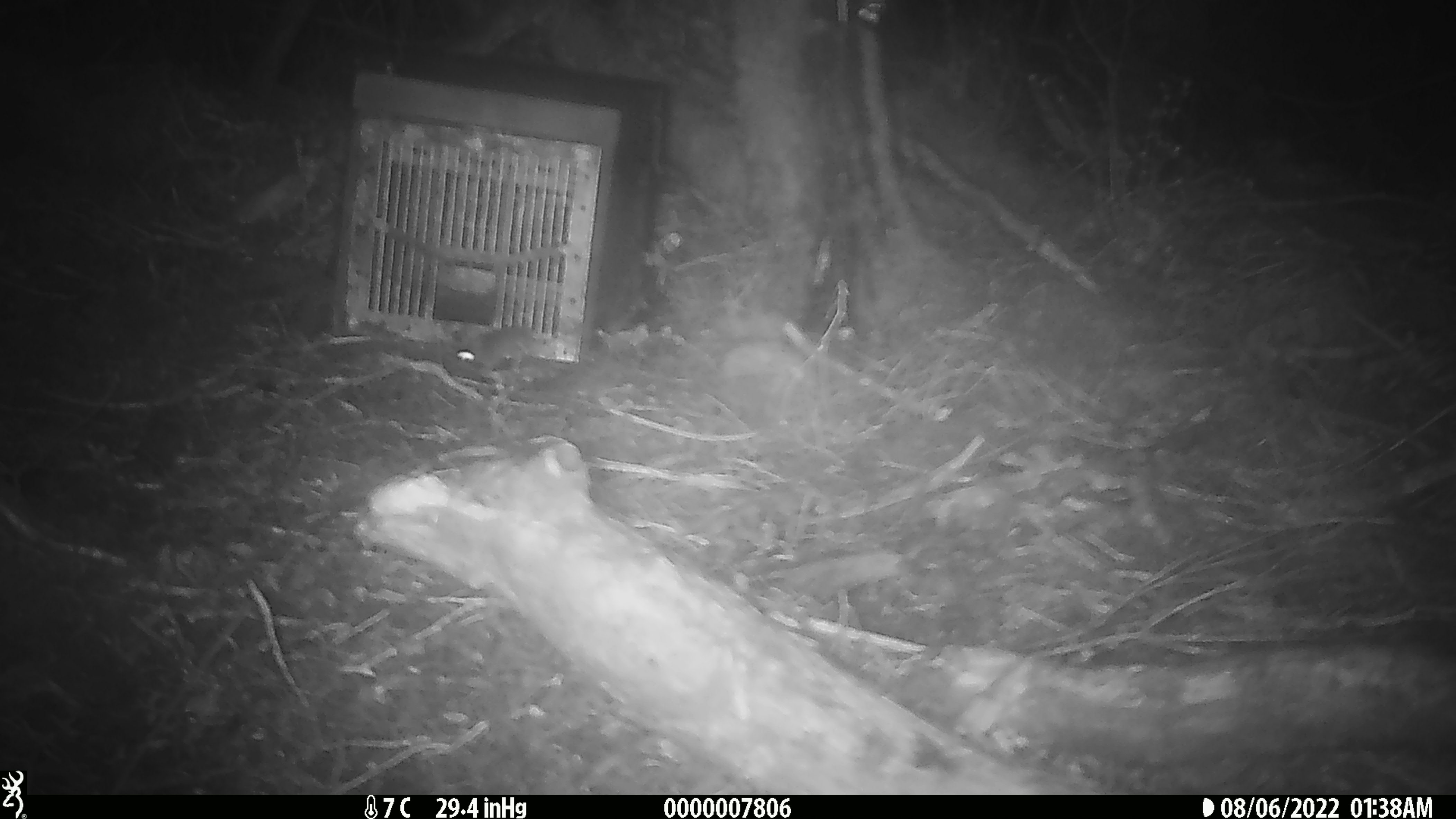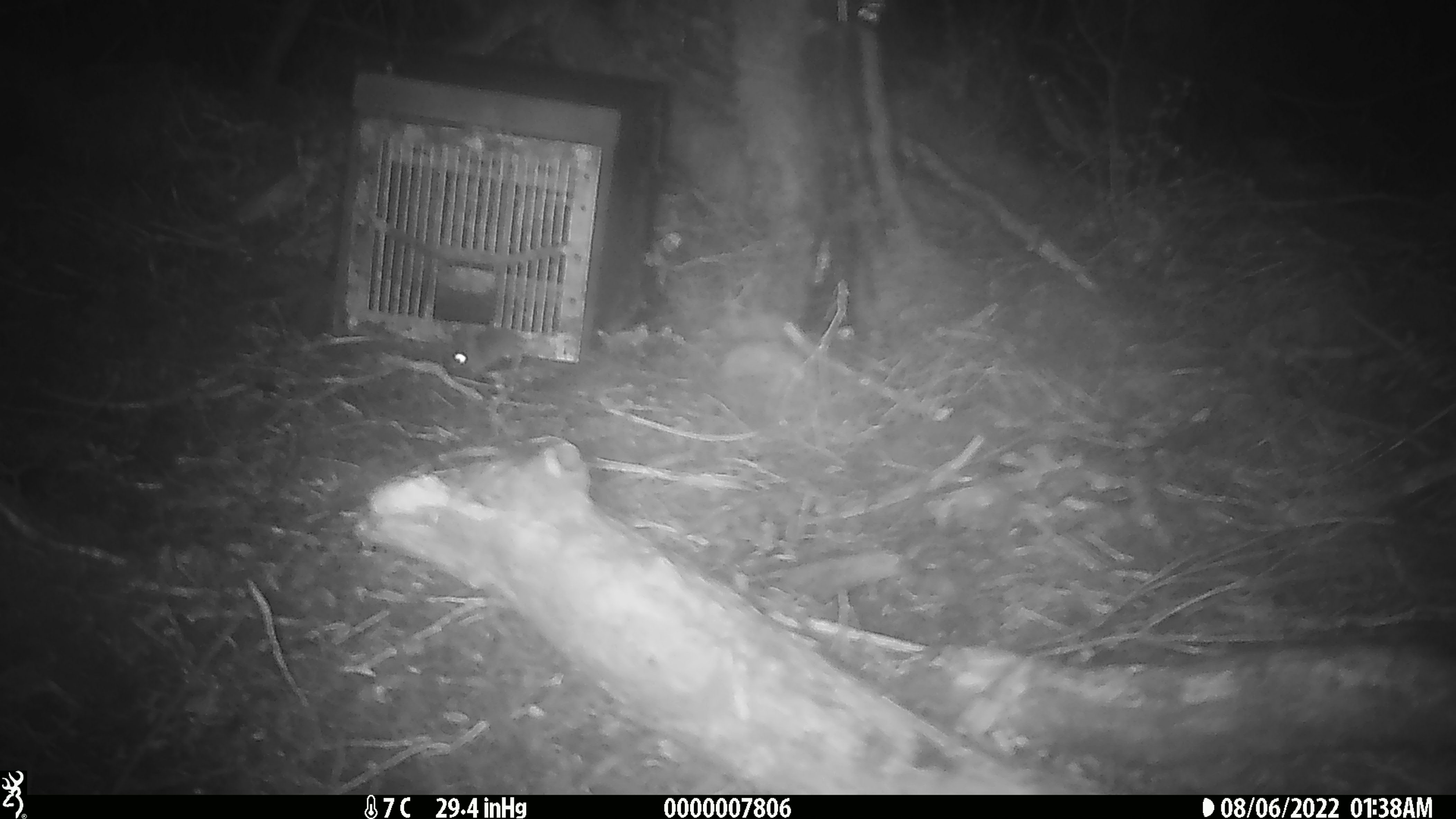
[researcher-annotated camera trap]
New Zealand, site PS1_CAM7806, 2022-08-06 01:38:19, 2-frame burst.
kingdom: Animalia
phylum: Chordata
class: Mammalia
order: Rodentia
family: Muridae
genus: Mus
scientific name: Mus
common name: mouse